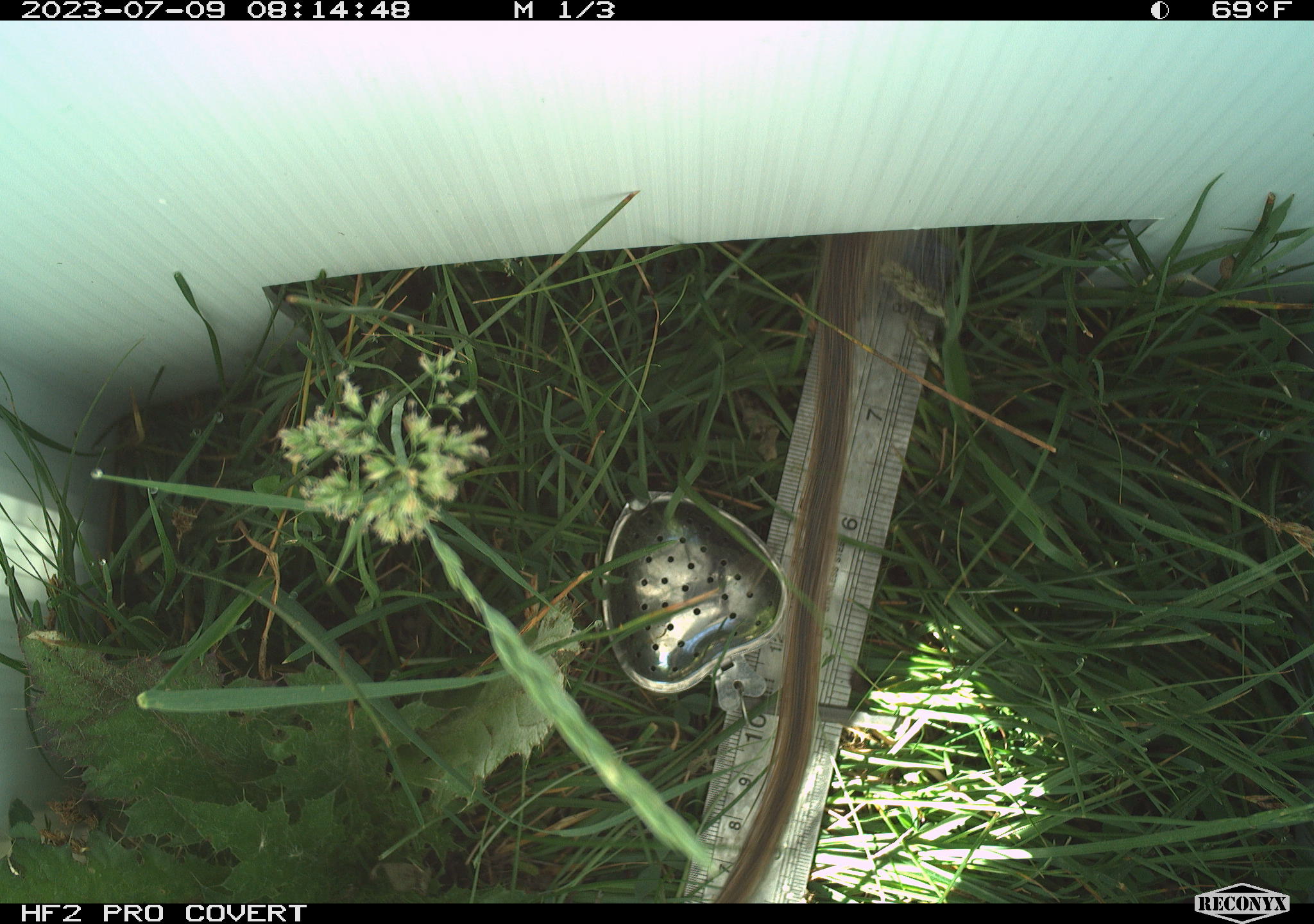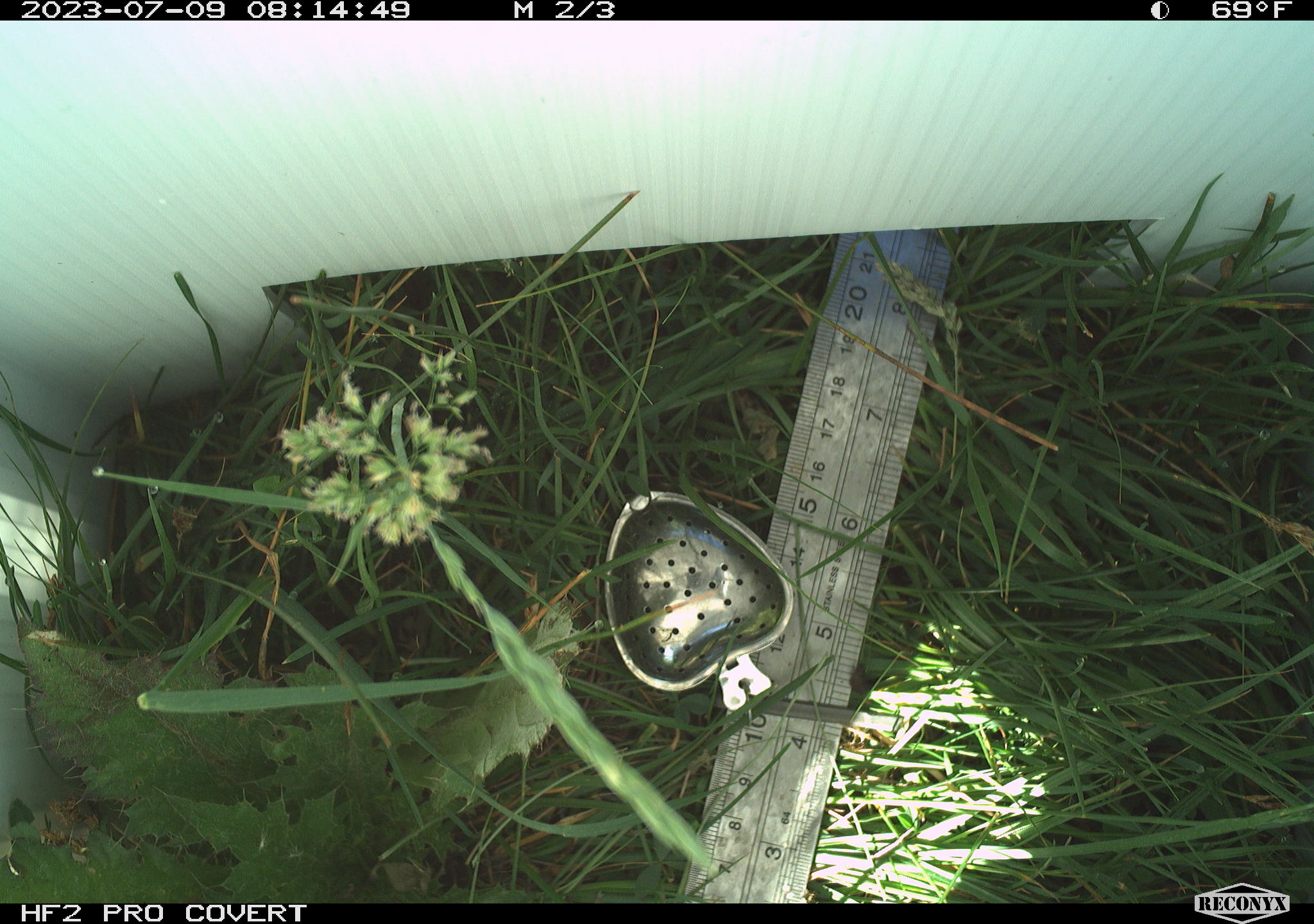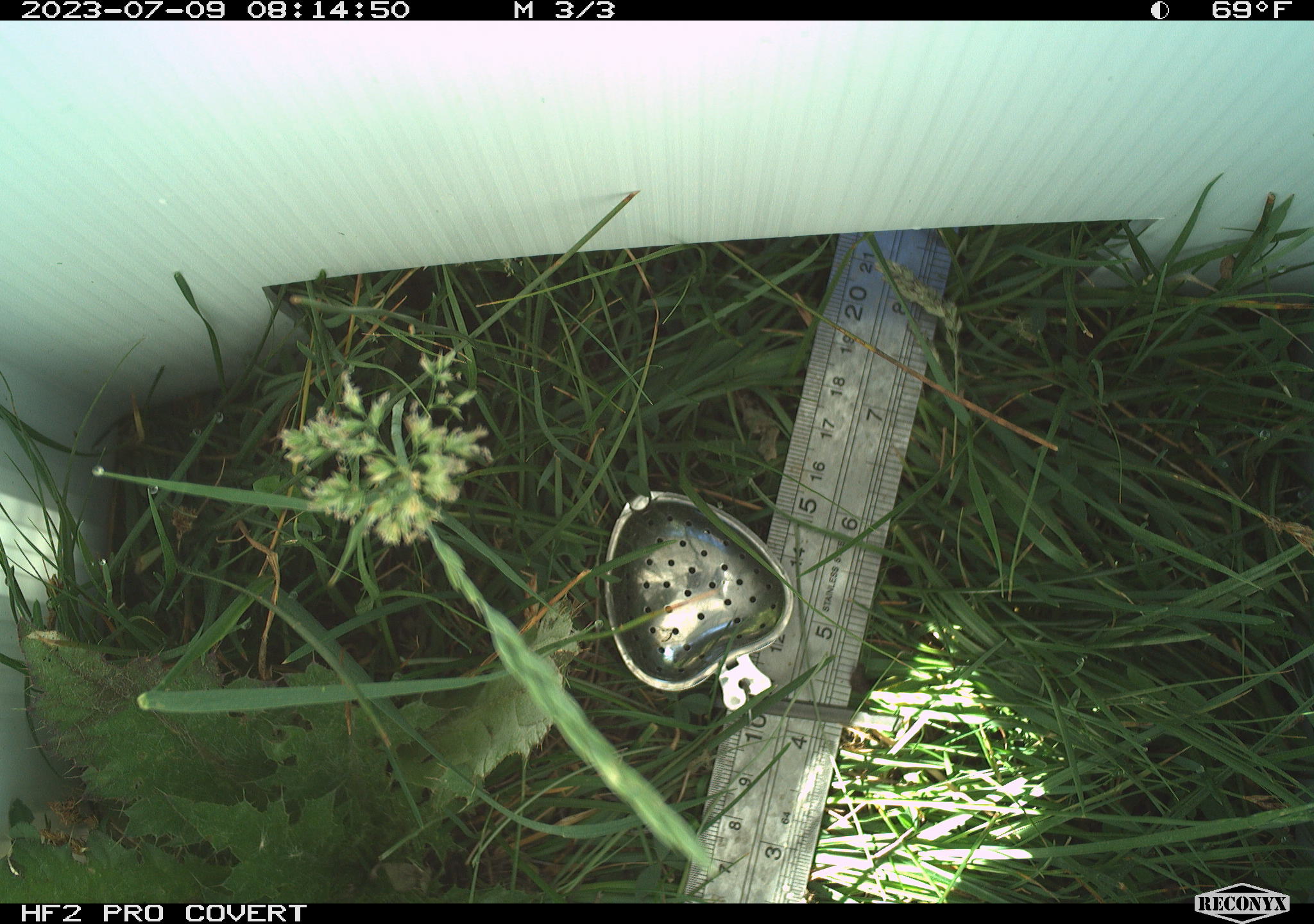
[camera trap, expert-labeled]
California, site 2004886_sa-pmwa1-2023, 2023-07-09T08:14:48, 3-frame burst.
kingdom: Animalia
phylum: Chordata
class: Mammalia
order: Rodentia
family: Sciuridae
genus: Urocitellus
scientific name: Urocitellus beldingi beldingi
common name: belding's ground squirrel